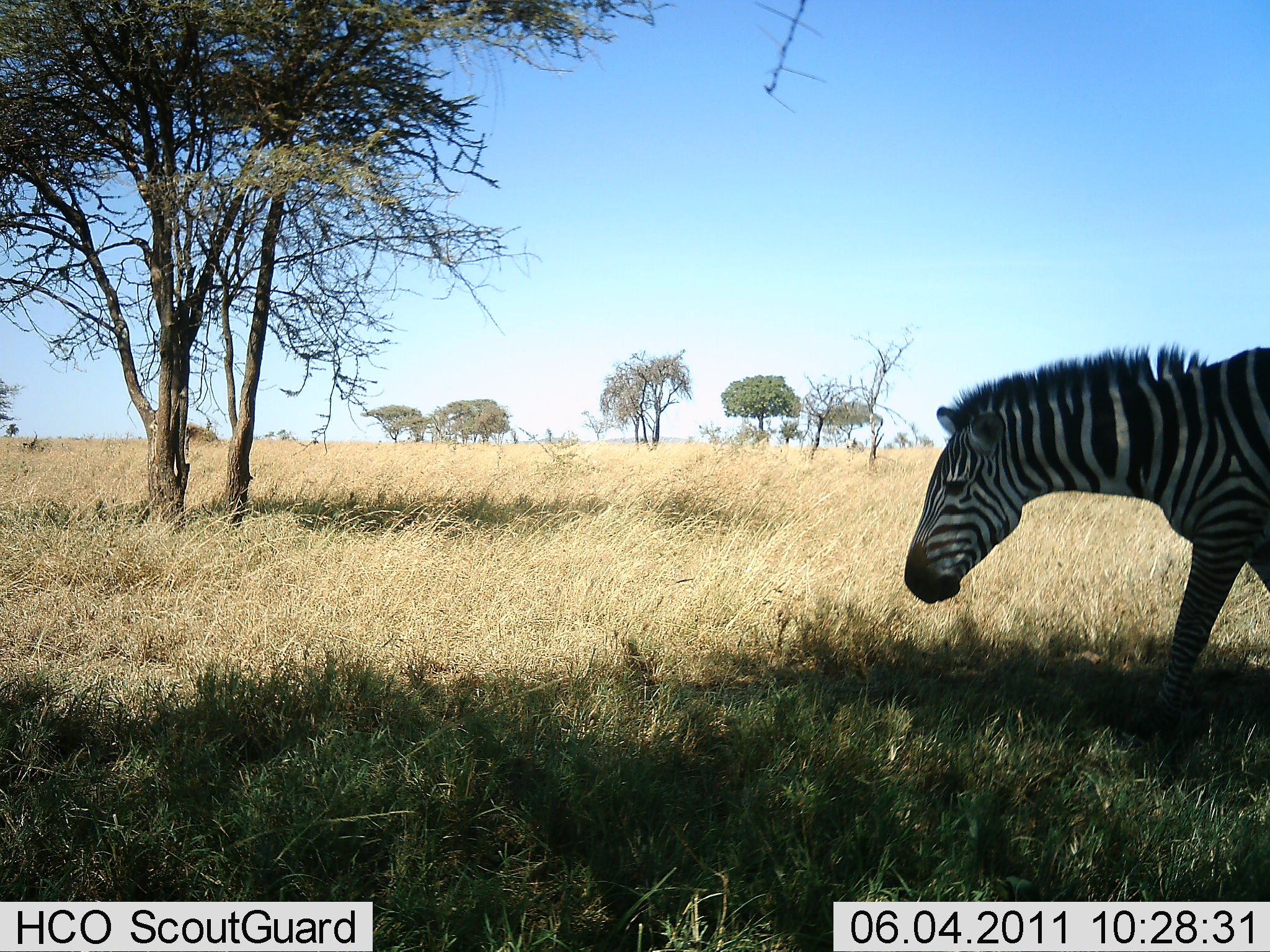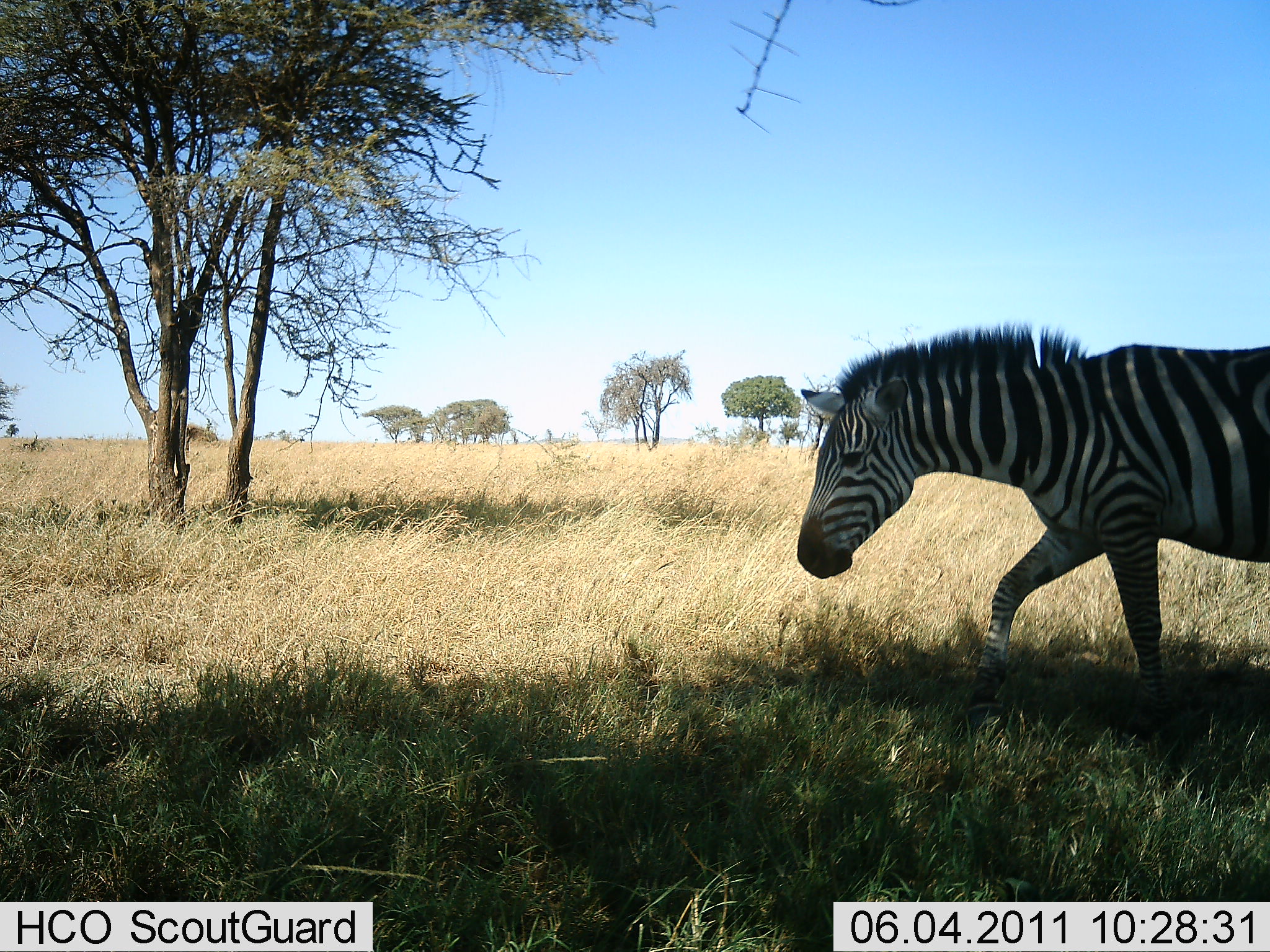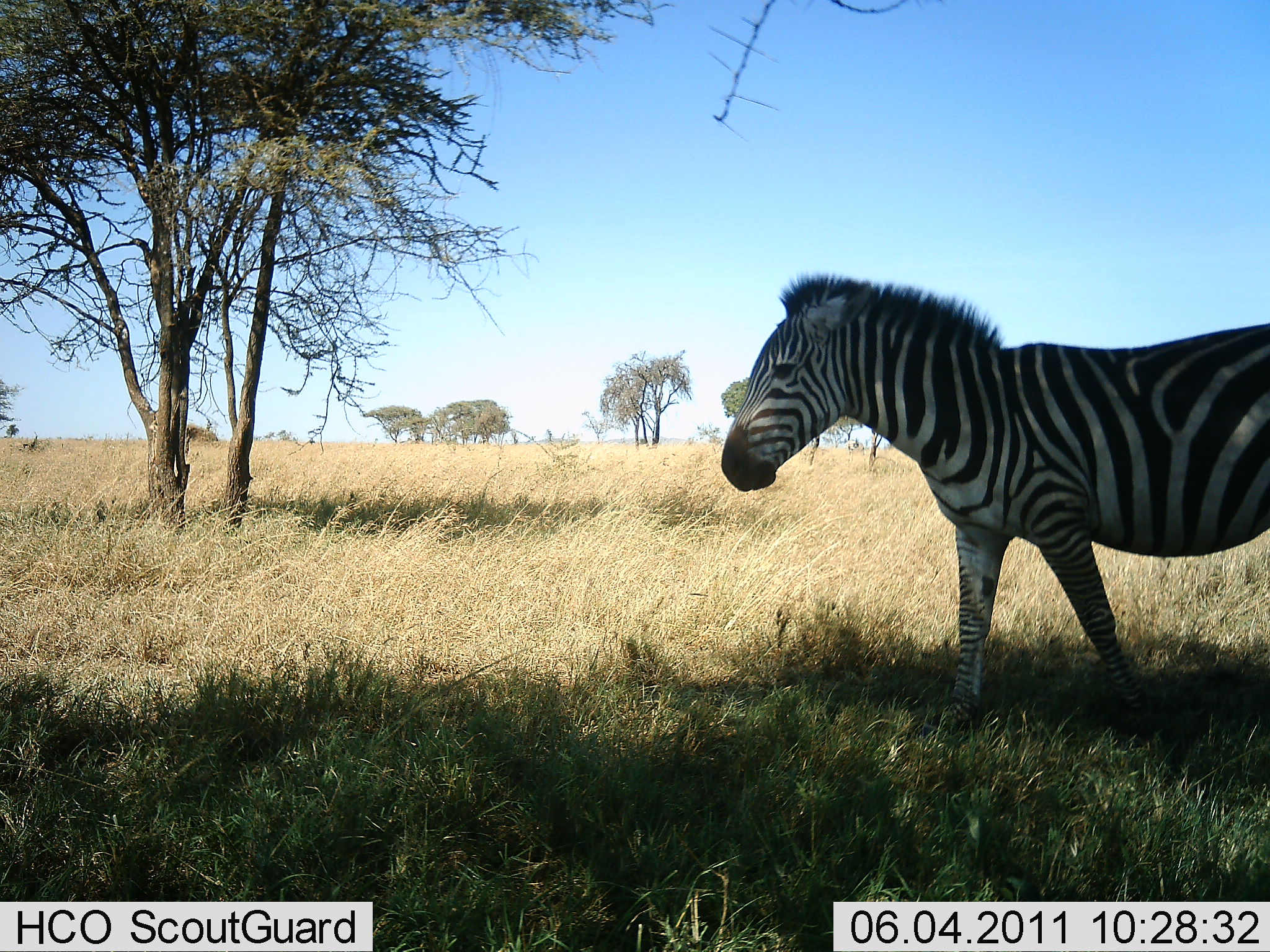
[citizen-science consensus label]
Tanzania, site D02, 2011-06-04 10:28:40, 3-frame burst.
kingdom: Animalia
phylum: Chordata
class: Mammalia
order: Perissodactyla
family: Equidae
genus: Equus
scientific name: Equus quagga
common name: plains zebra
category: zebra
Zebra (plains zebra) (Equus quagga), count 1. Behavior (volunteer vote fractions): standing 25%, resting 0%, moving 75%, interacting 0%. Young present (vote fraction): 0%. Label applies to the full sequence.